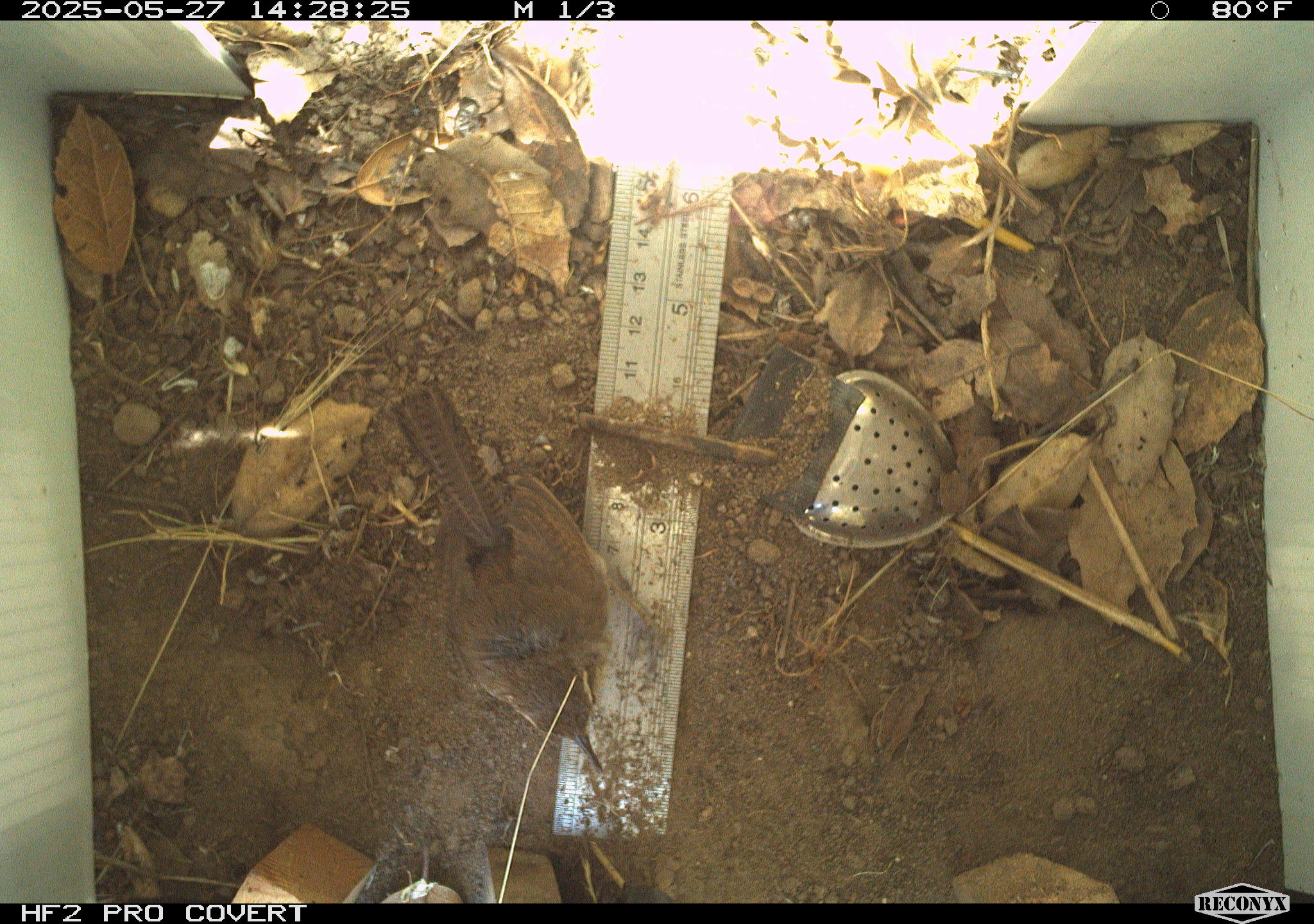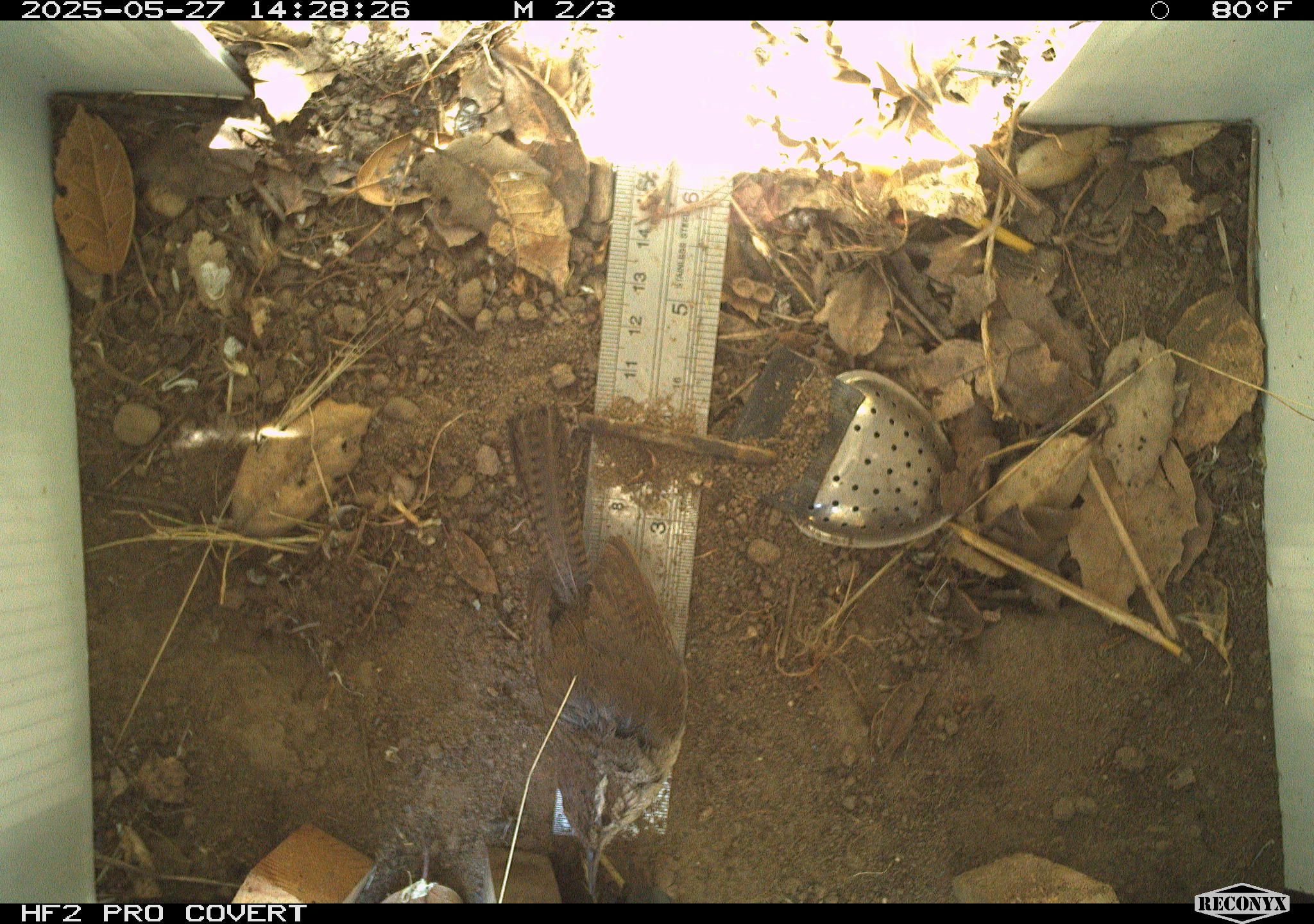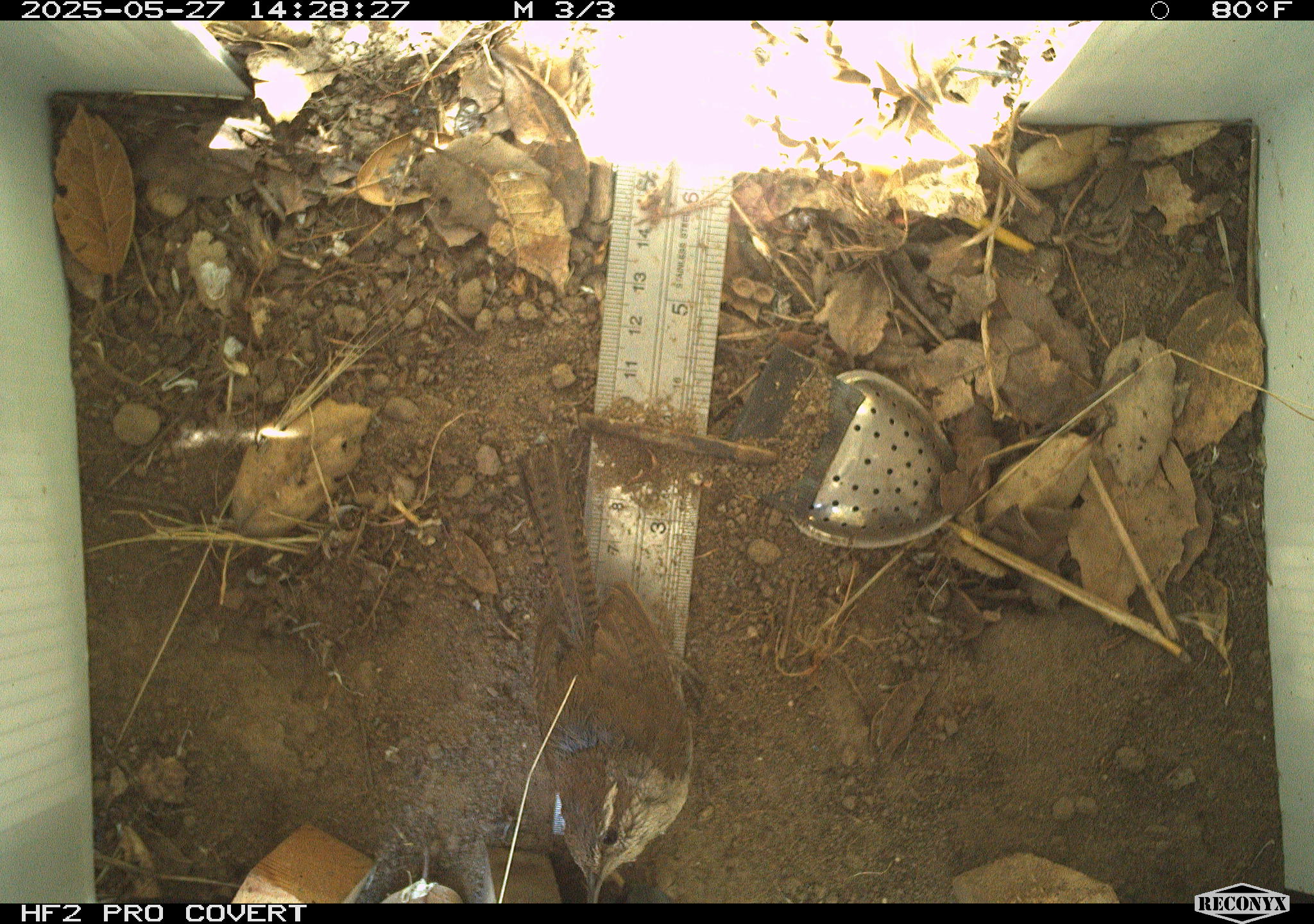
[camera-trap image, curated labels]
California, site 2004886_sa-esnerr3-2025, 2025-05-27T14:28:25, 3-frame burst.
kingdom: Animalia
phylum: Chordata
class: Aves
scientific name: Aves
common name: bird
Bird (Aves).